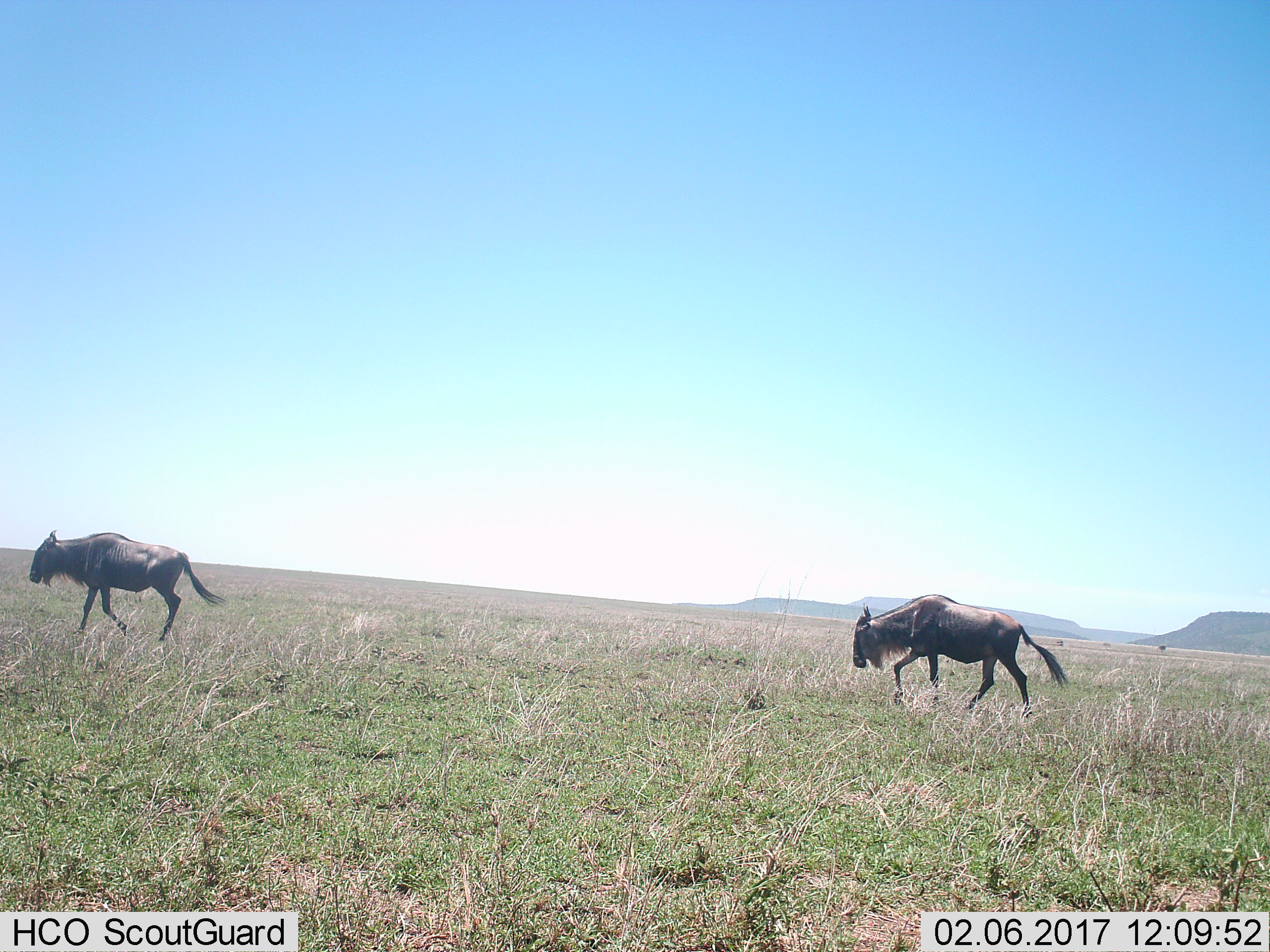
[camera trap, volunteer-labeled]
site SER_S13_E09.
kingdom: Animalia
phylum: Chordata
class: Mammalia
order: Artiodactyla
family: Bovidae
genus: Connochaetes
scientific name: Connochaetes taurinus taurinus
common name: blue wildebeest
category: wildebeestblue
Wildebeestblue (blue wildebeest) (Connochaetes taurinus taurinus), count 2. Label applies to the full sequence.